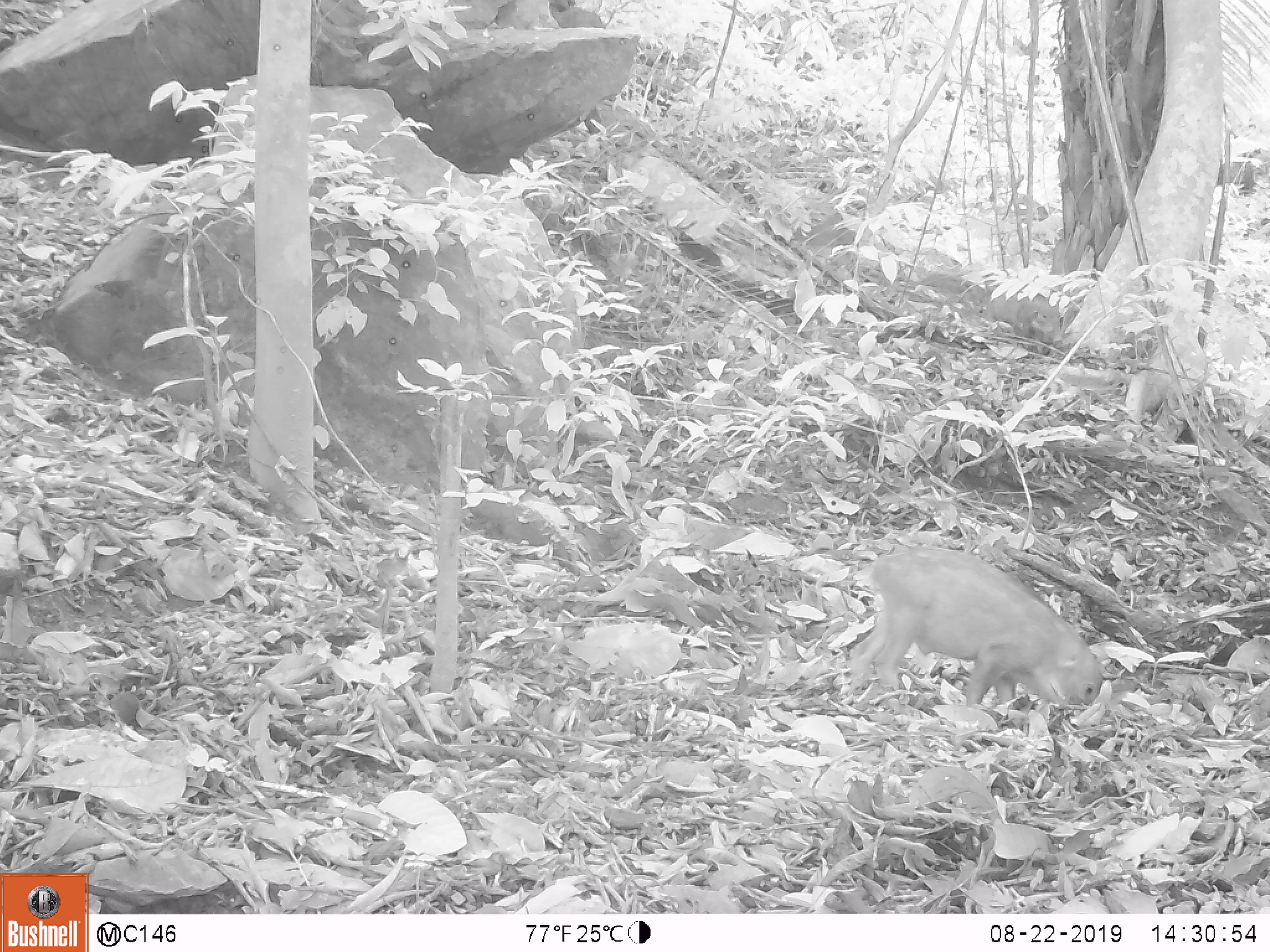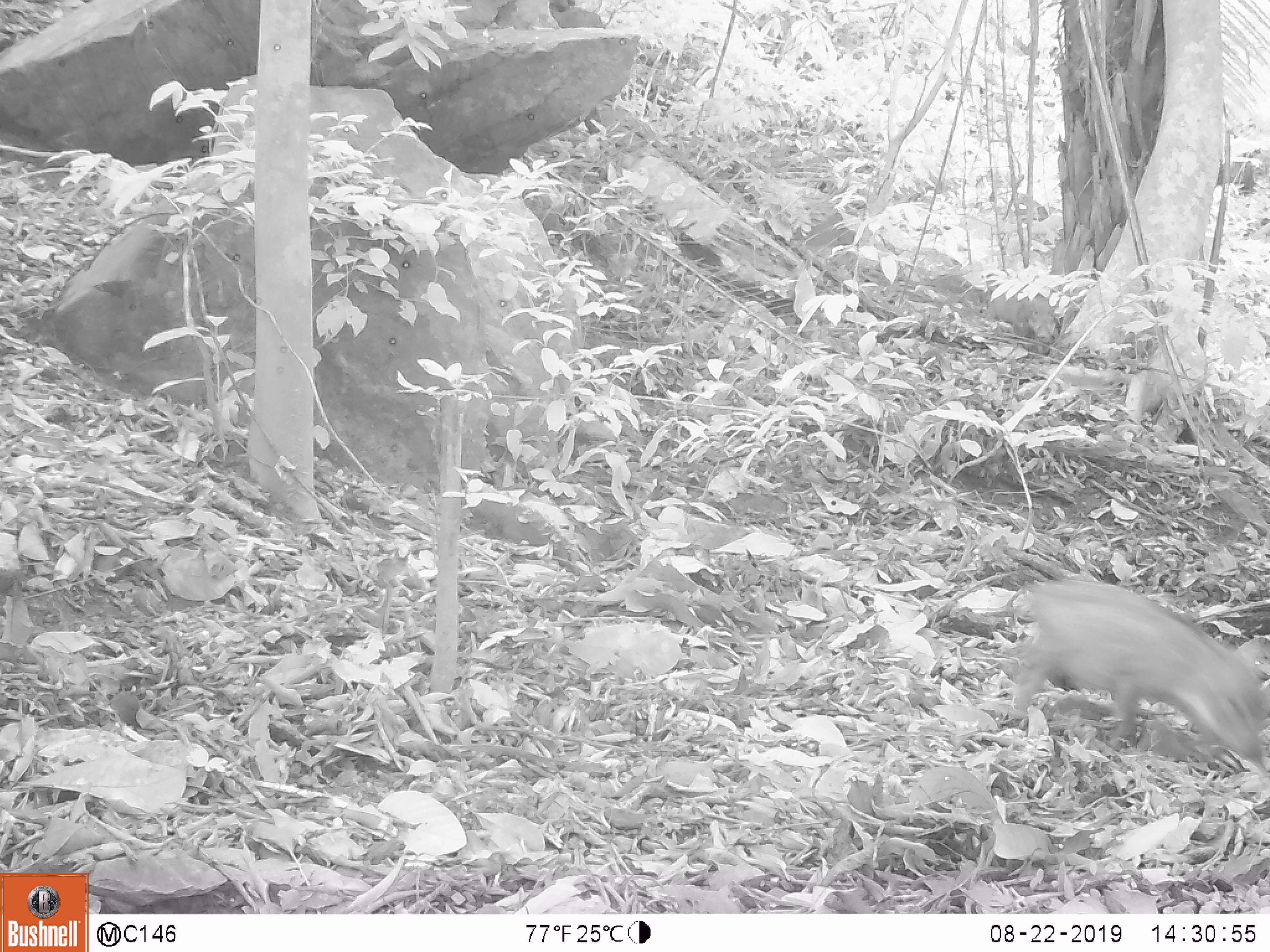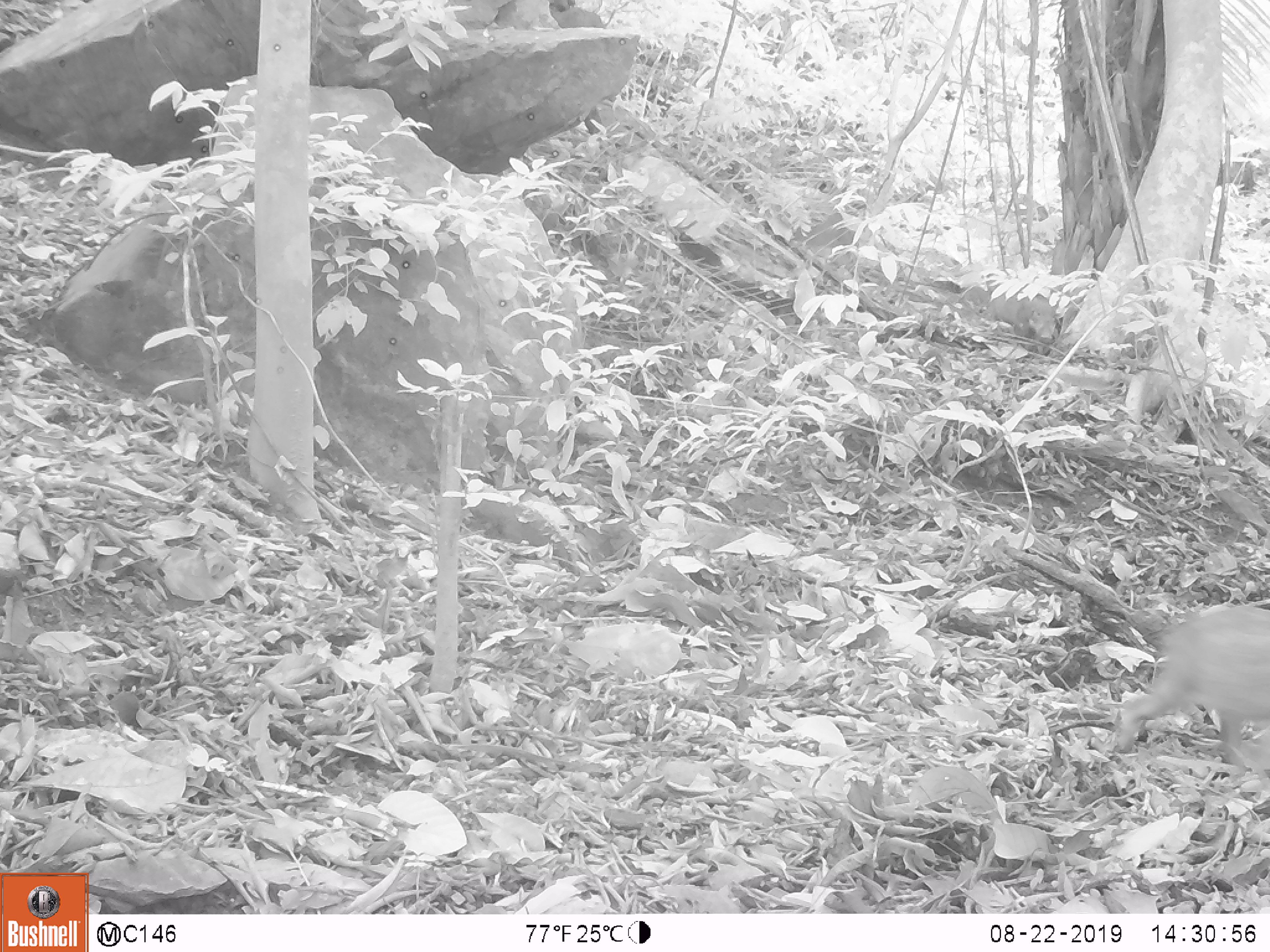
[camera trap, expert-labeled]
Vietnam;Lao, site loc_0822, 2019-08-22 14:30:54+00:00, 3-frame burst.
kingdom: Animalia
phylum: Chordata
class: Mammalia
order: Artiodactyla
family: Suidae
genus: Sus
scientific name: Sus scrofa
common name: eurasian wild pig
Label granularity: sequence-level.